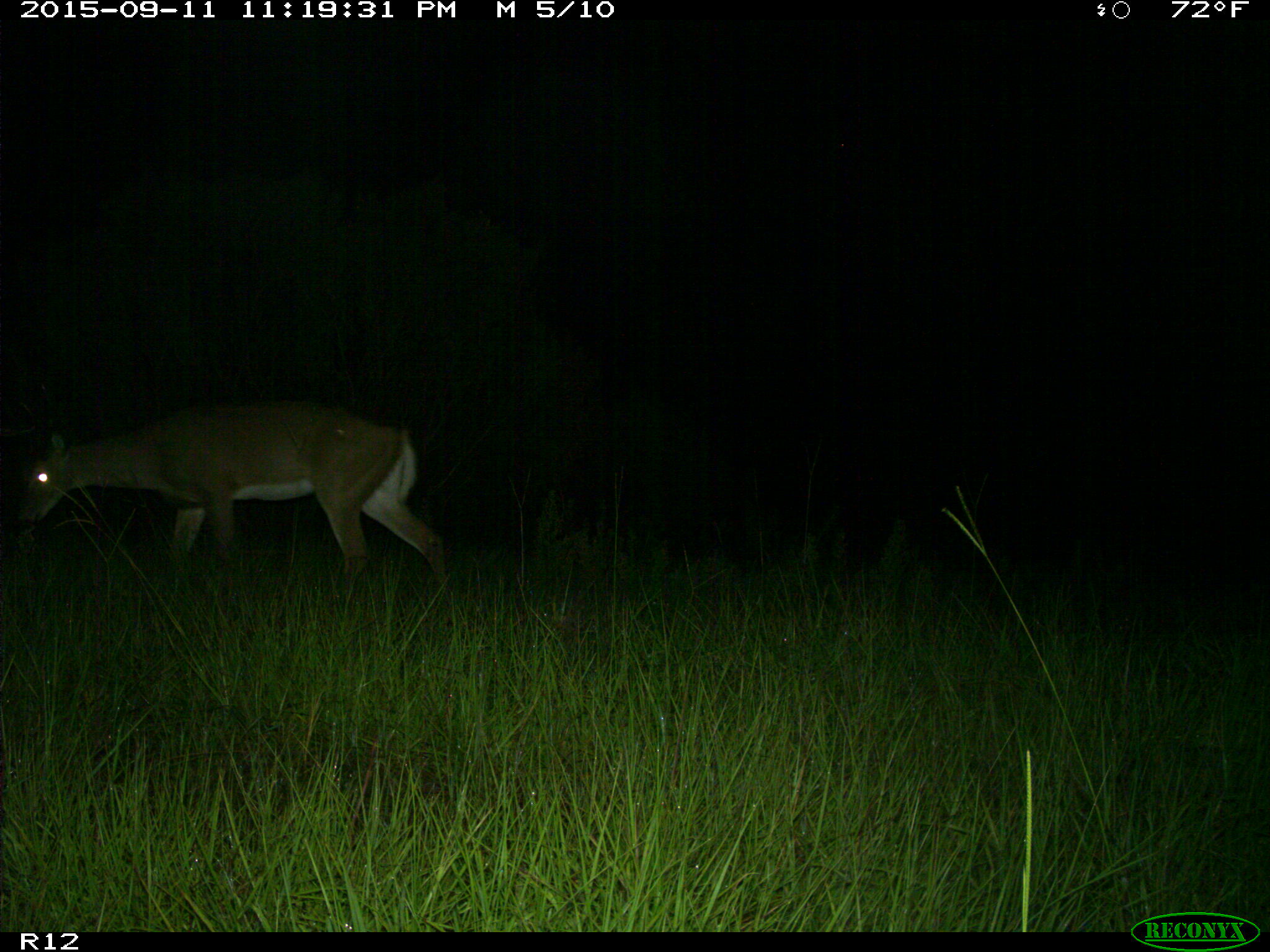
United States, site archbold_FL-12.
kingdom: Animalia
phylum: Chordata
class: Mammalia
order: Artiodactyla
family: Cervidae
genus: Odocoileus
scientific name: Odocoileus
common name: deer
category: unidentified deer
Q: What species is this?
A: Unidentified deer (deer) (Odocoileus).